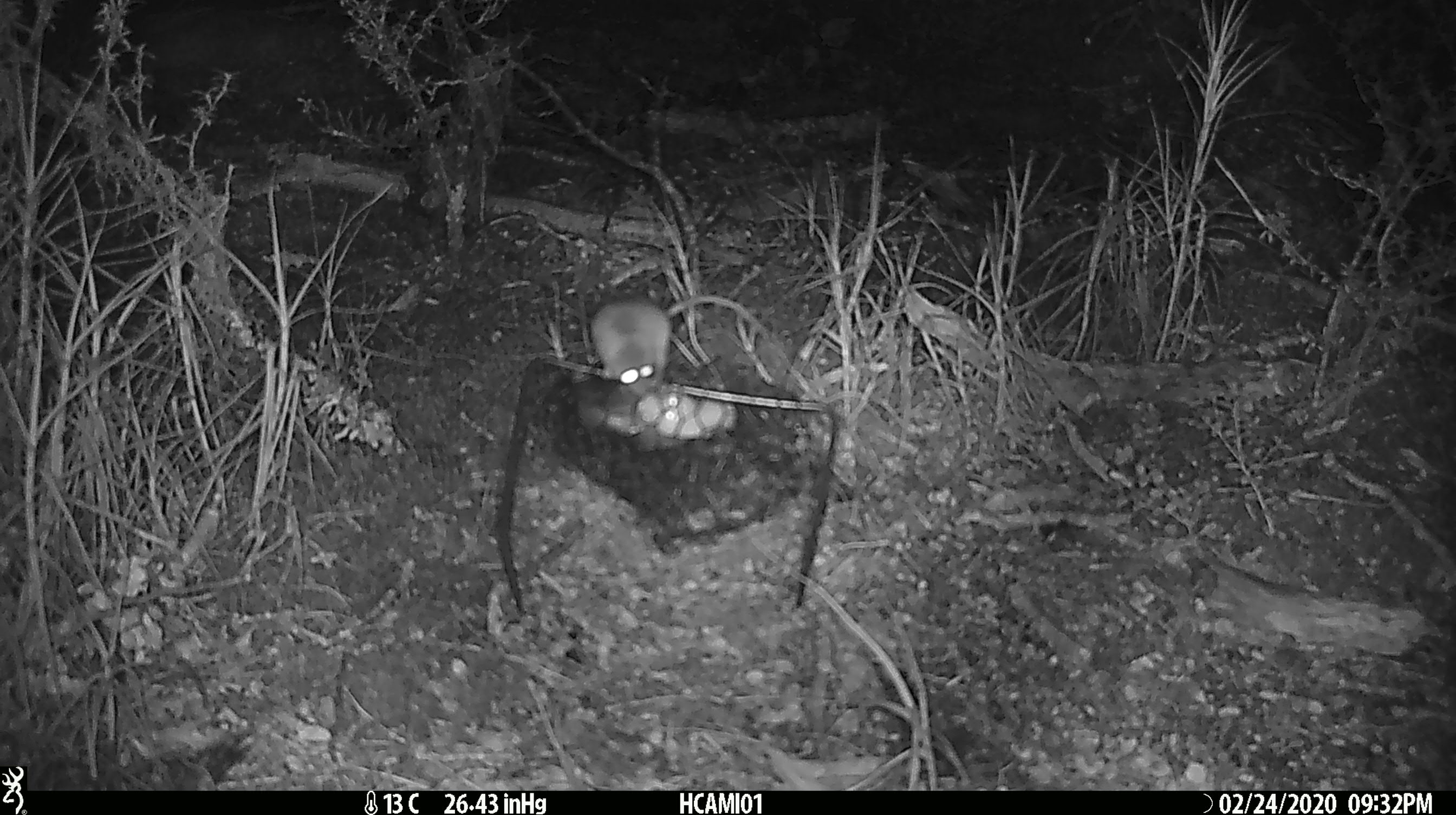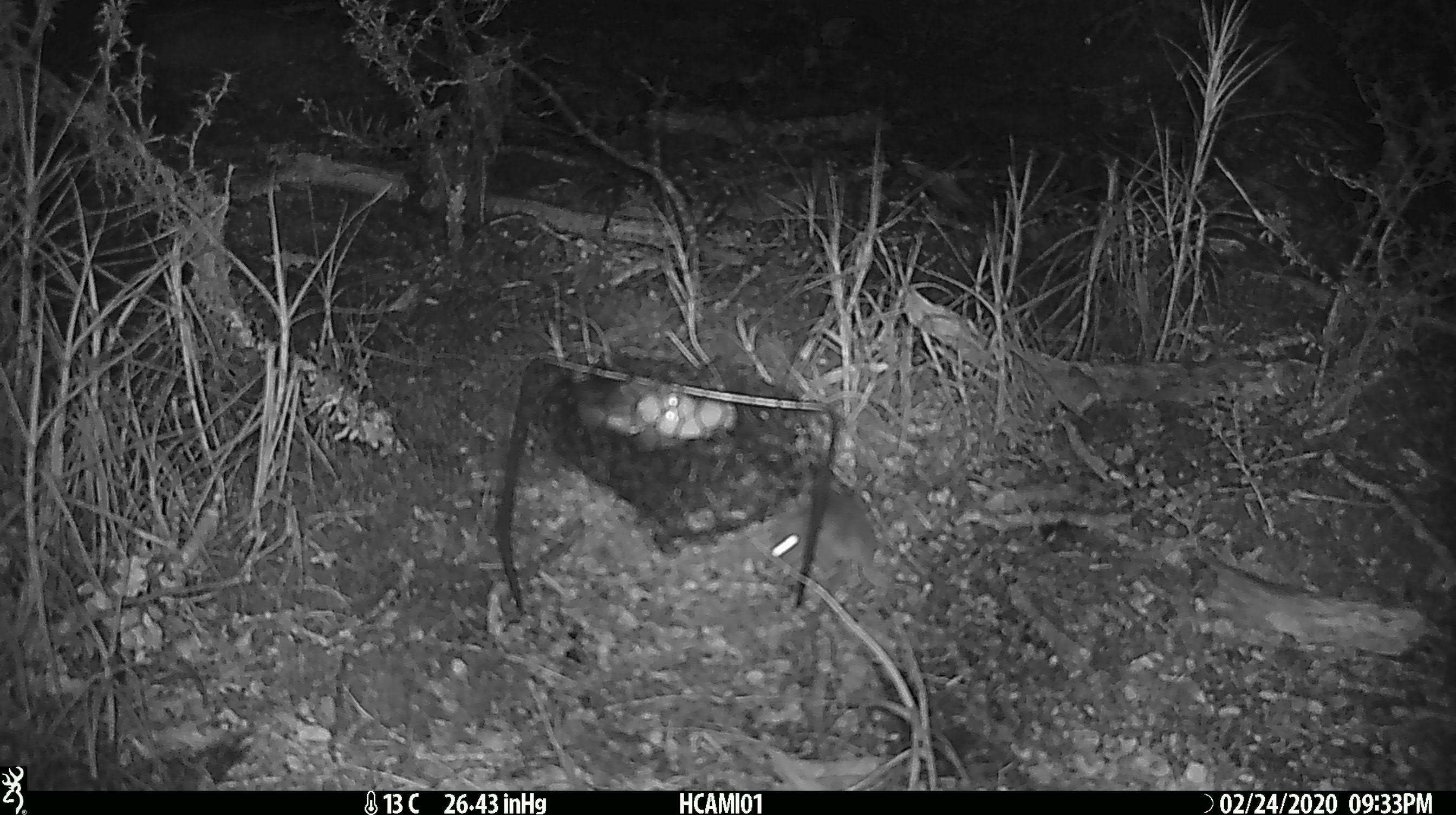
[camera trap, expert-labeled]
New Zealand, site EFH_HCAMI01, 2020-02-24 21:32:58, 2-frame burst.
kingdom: Animalia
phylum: Chordata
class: Mammalia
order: Rodentia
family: Muridae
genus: Mus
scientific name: Mus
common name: mouse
Mouse (Mus).